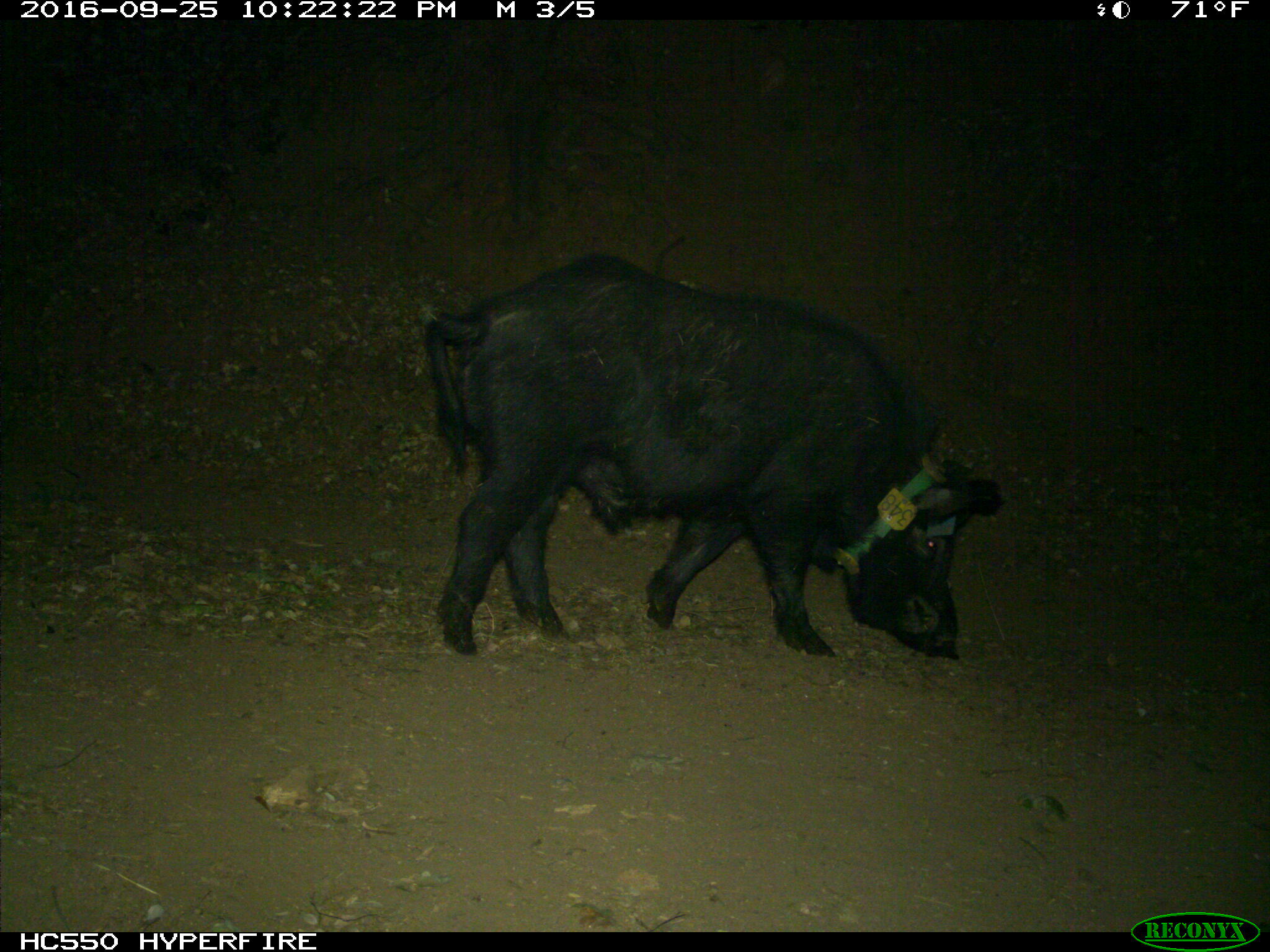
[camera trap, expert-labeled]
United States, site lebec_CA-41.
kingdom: Animalia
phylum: Chordata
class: Mammalia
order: Artiodactyla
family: Suidae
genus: Sus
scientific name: Sus scrofa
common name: wild boar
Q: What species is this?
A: Sus scrofa (wild boar).